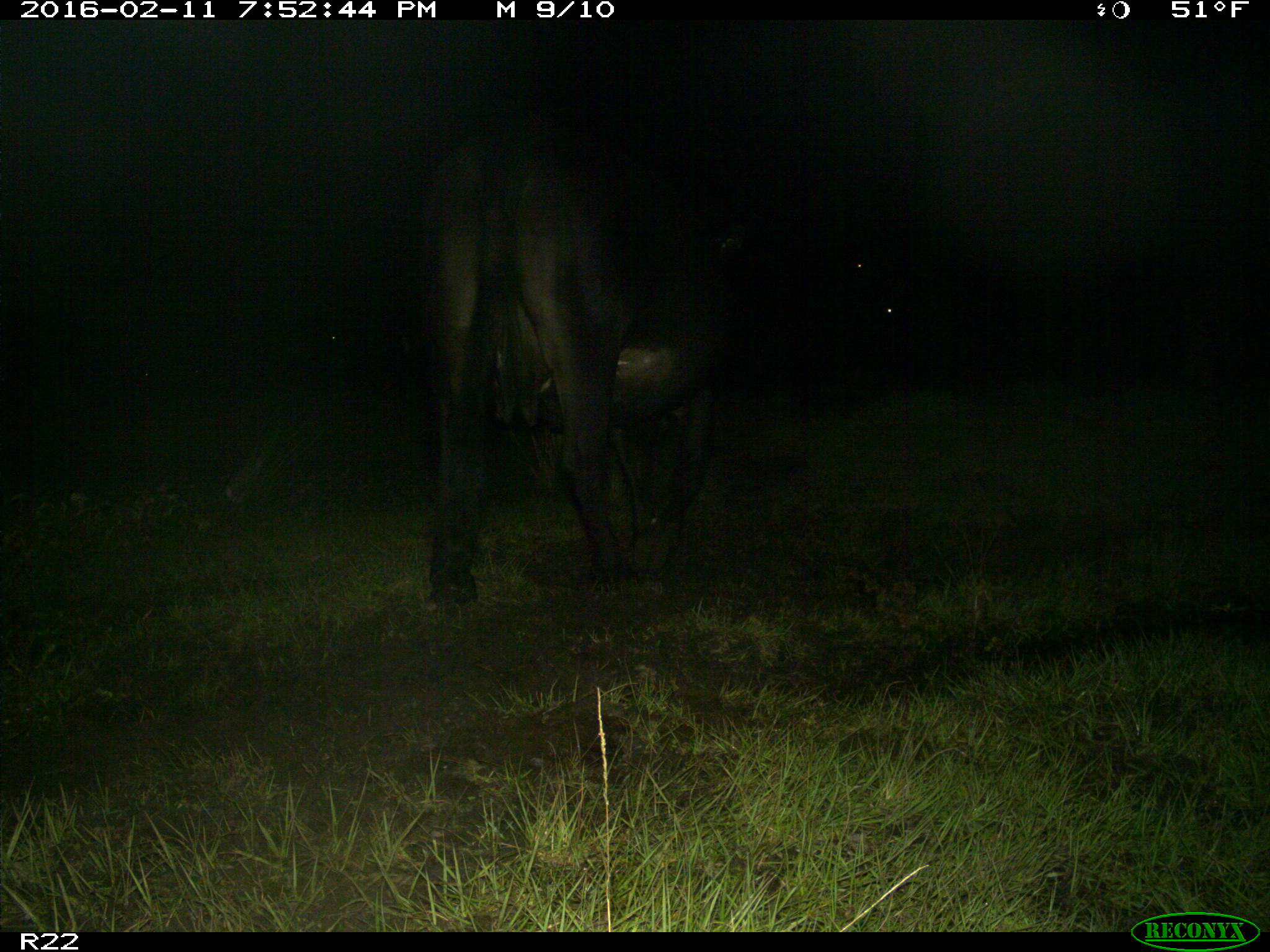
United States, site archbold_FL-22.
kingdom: Animalia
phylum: Chordata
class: Mammalia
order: Artiodactyla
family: Bovidae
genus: Bos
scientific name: Bos taurus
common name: domestic cow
Bos taurus (domestic cow).